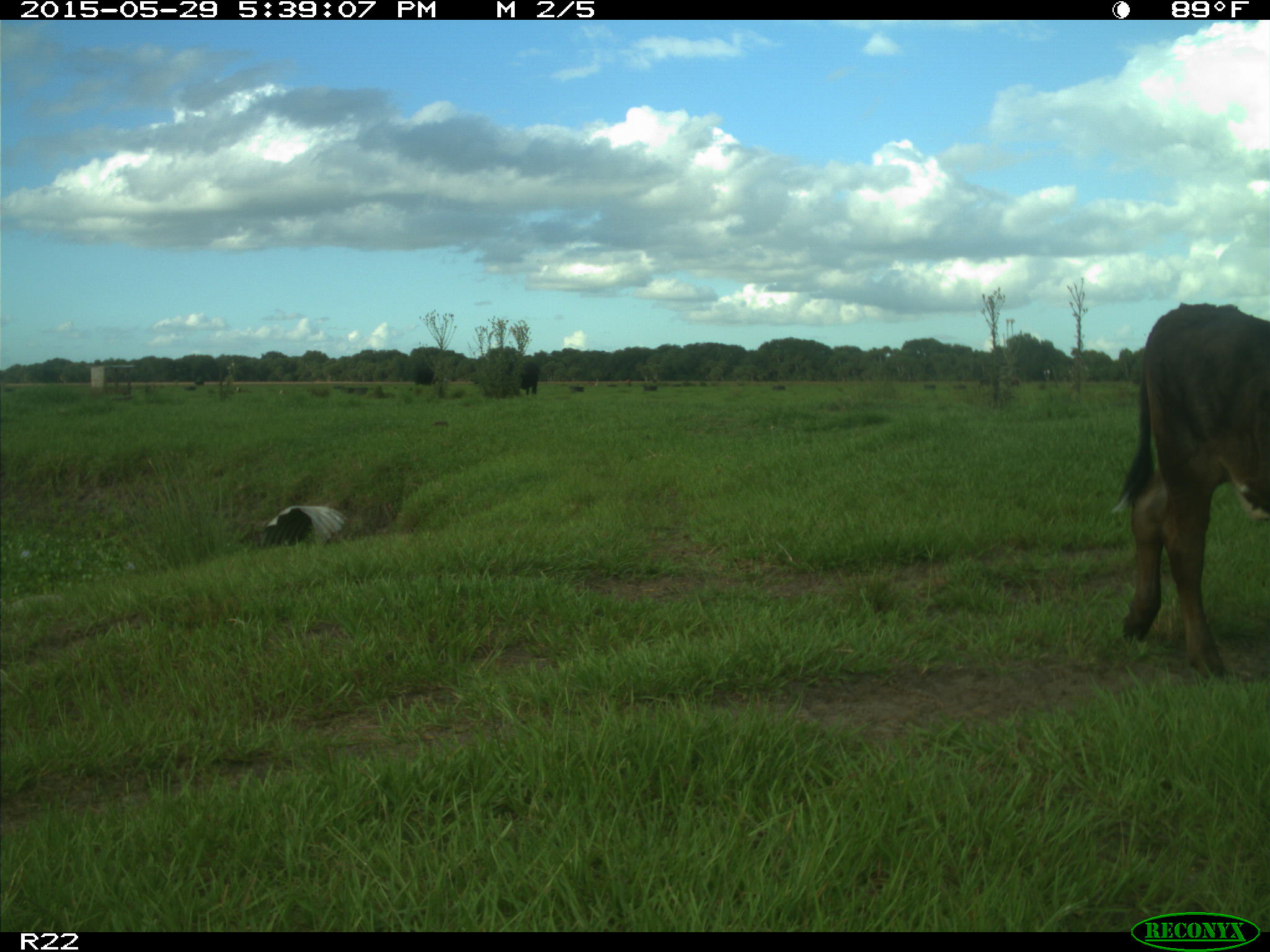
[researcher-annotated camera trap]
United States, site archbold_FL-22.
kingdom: Animalia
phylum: Chordata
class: Mammalia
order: Artiodactyla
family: Bovidae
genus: Bos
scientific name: Bos taurus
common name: domestic cow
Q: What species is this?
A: Bos taurus (domestic cow).